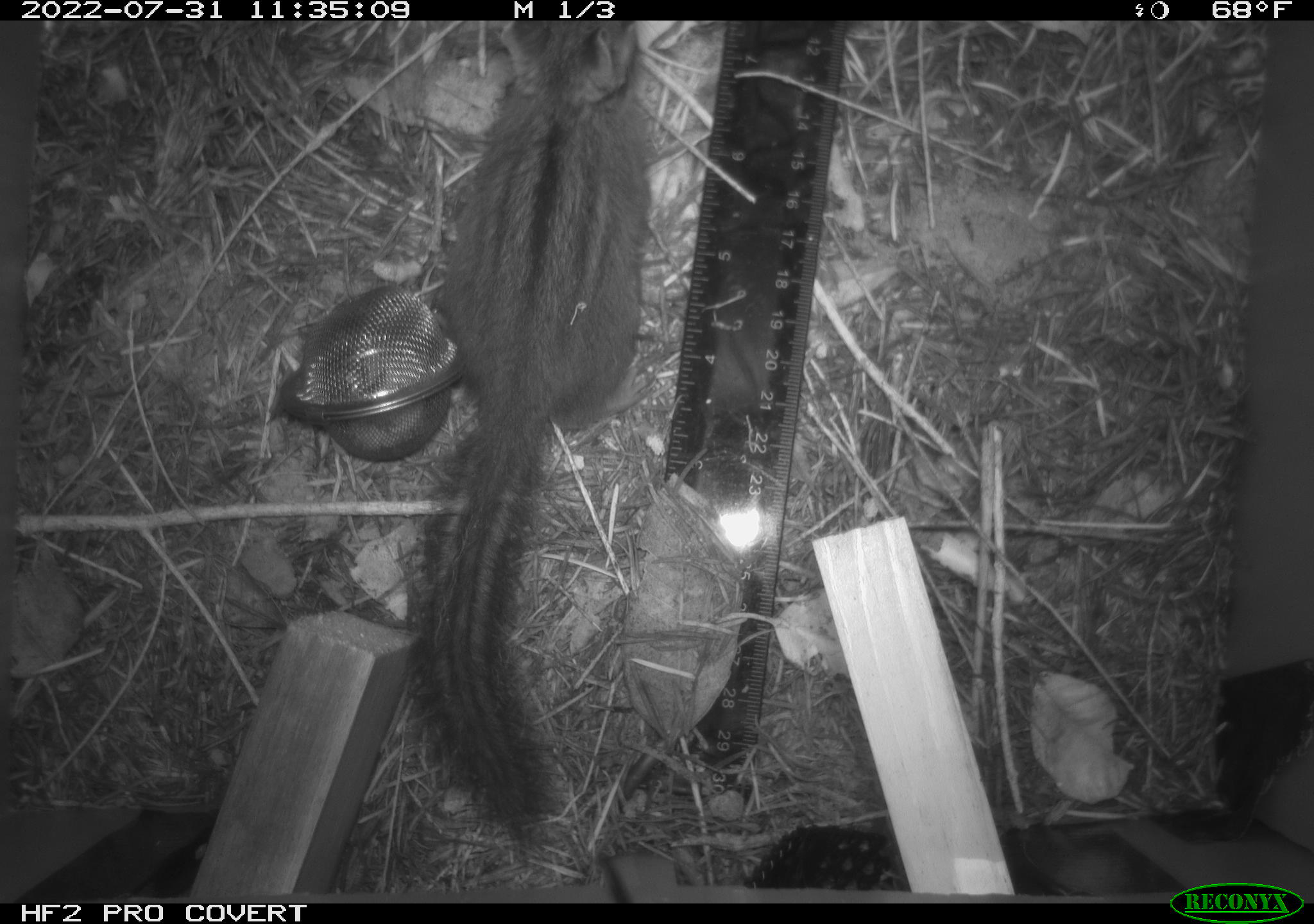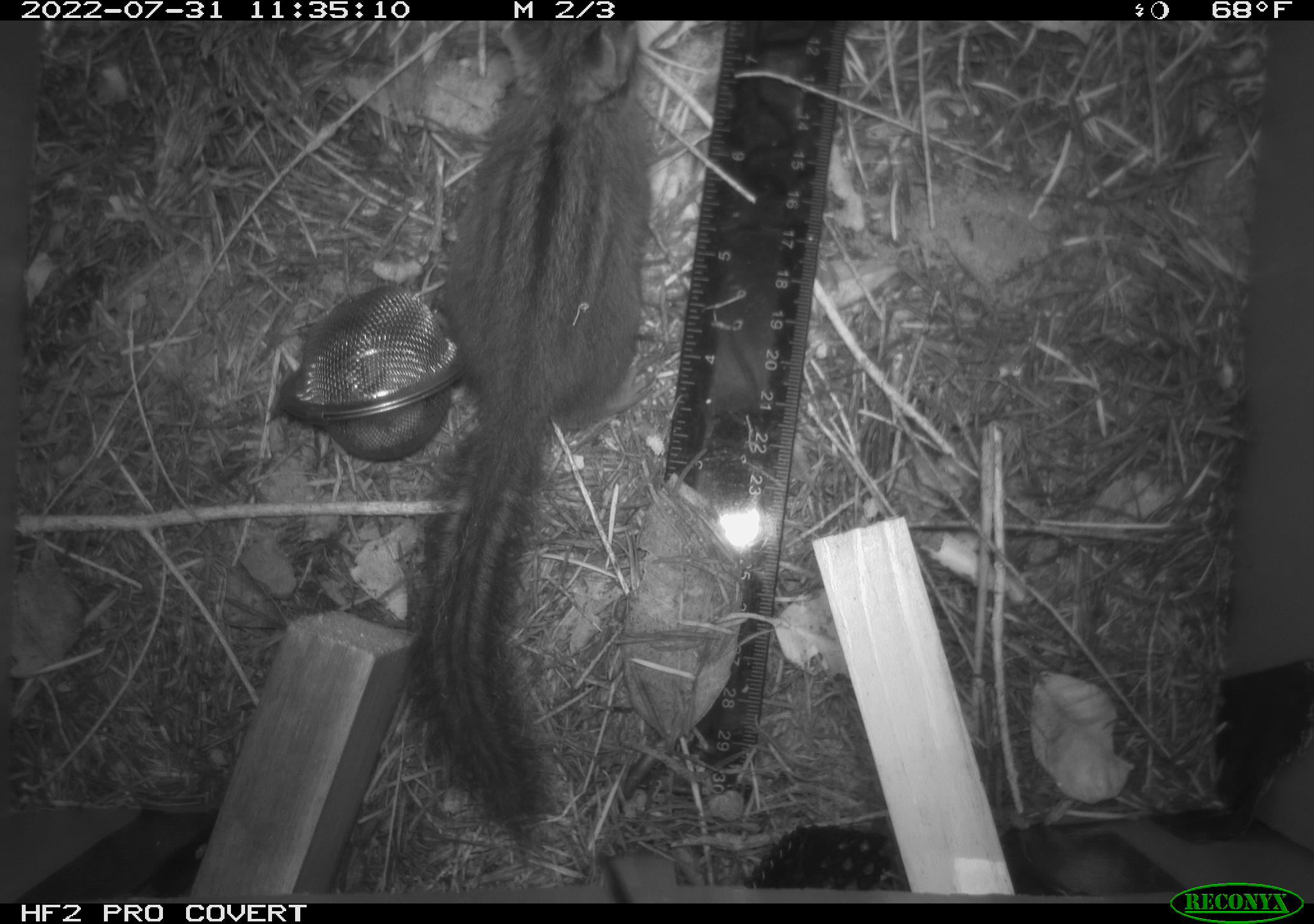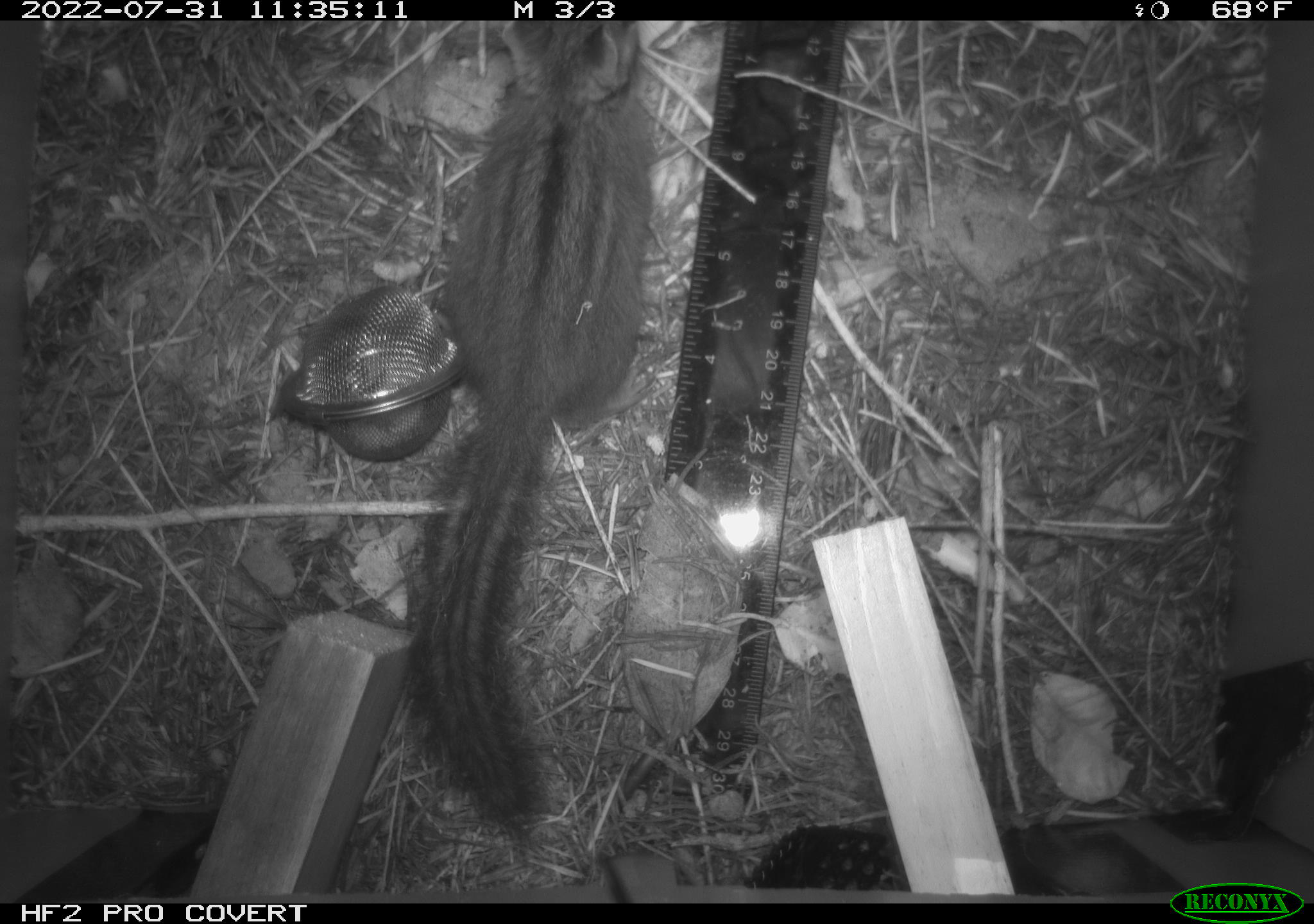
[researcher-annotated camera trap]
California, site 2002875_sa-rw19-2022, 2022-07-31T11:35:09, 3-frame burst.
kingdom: Animalia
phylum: Chordata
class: Mammalia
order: Rodentia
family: Sciuridae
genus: Neotamias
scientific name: Neotamias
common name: western chipmunks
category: neotamias species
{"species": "neotamias species (western chipmunks) (Neotamias)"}